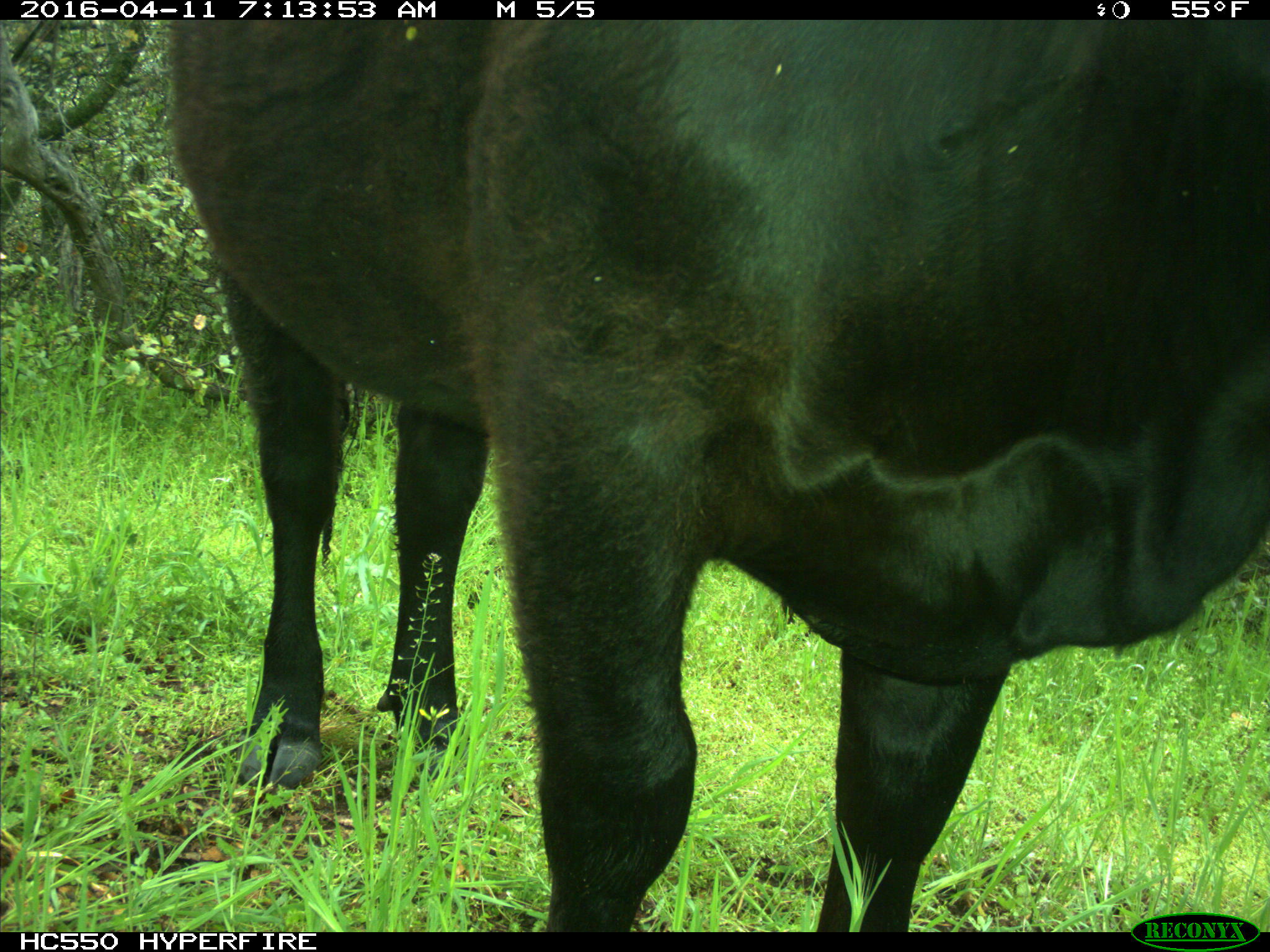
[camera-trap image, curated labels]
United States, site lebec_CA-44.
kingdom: Animalia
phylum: Chordata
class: Mammalia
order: Artiodactyla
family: Bovidae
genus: Bos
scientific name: Bos taurus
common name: domestic cow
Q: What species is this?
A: Bos taurus (domestic cow).